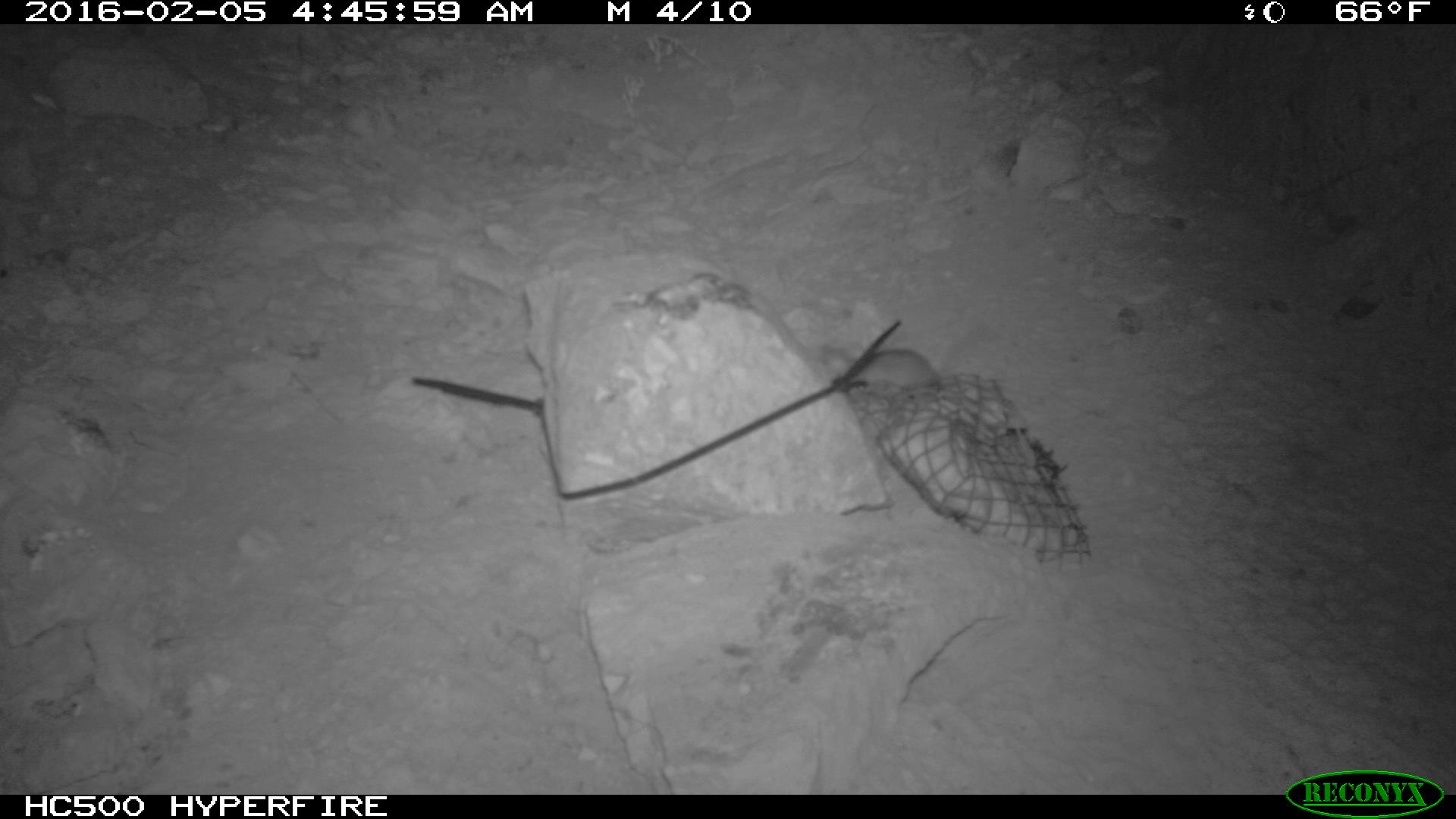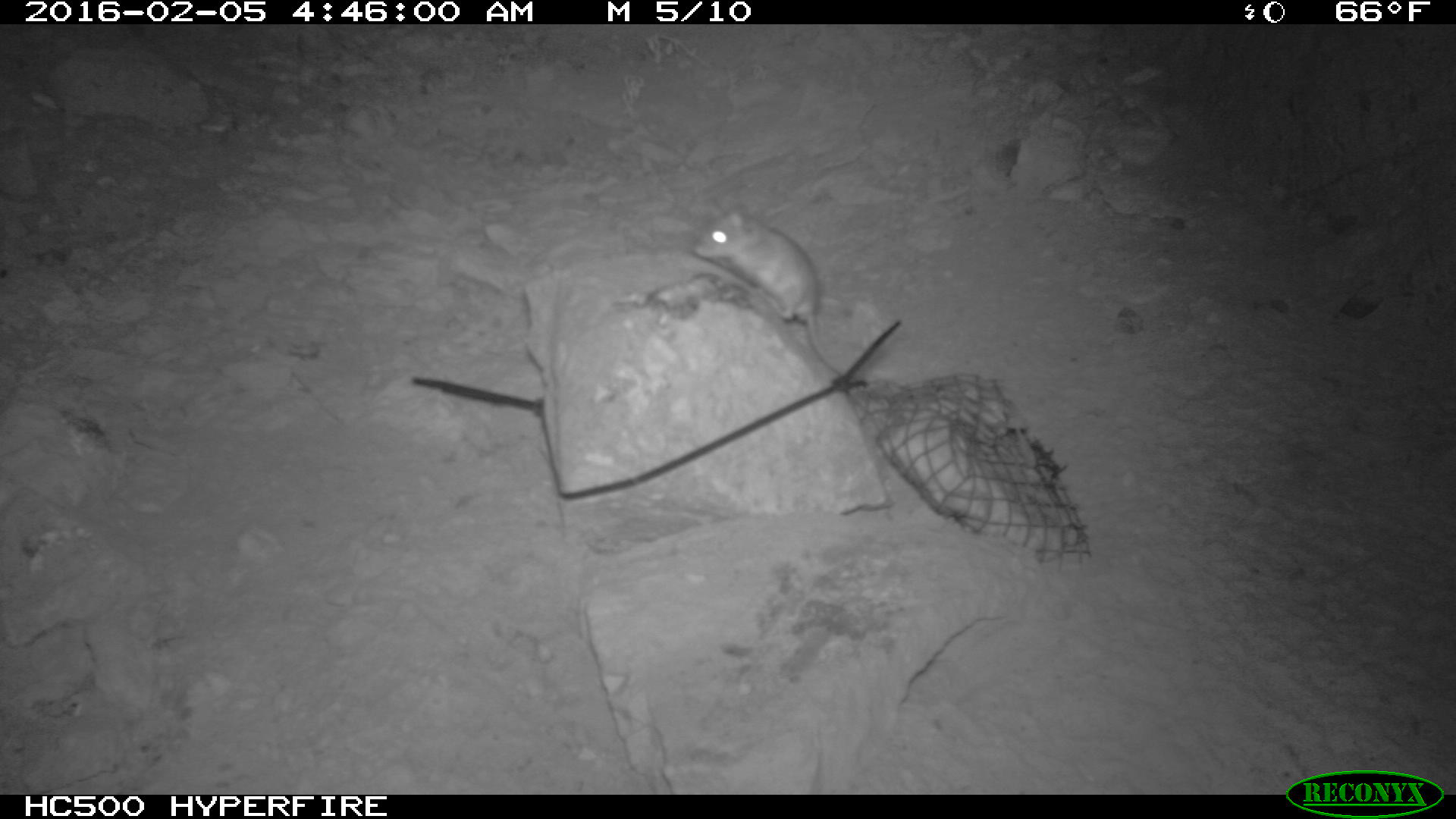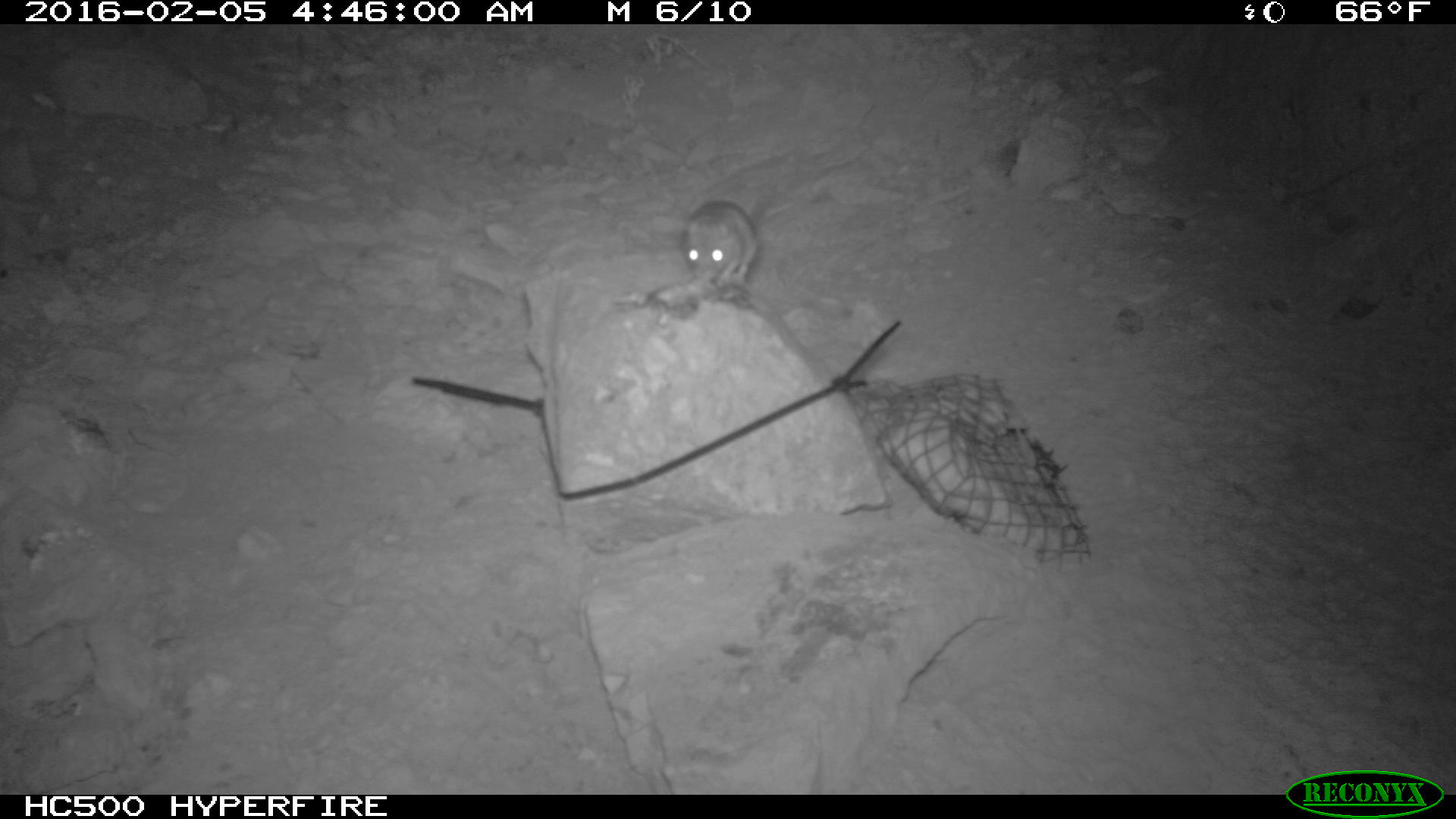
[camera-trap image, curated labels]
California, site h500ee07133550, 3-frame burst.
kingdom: Animalia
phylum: Chordata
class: Mammalia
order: Rodentia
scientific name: Rodentia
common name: rodent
Rodent (Rodentia).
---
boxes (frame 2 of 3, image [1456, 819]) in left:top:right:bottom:
rodent: 690:199:846:375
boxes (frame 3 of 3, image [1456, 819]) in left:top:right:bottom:
rodent: 682:199:763:287